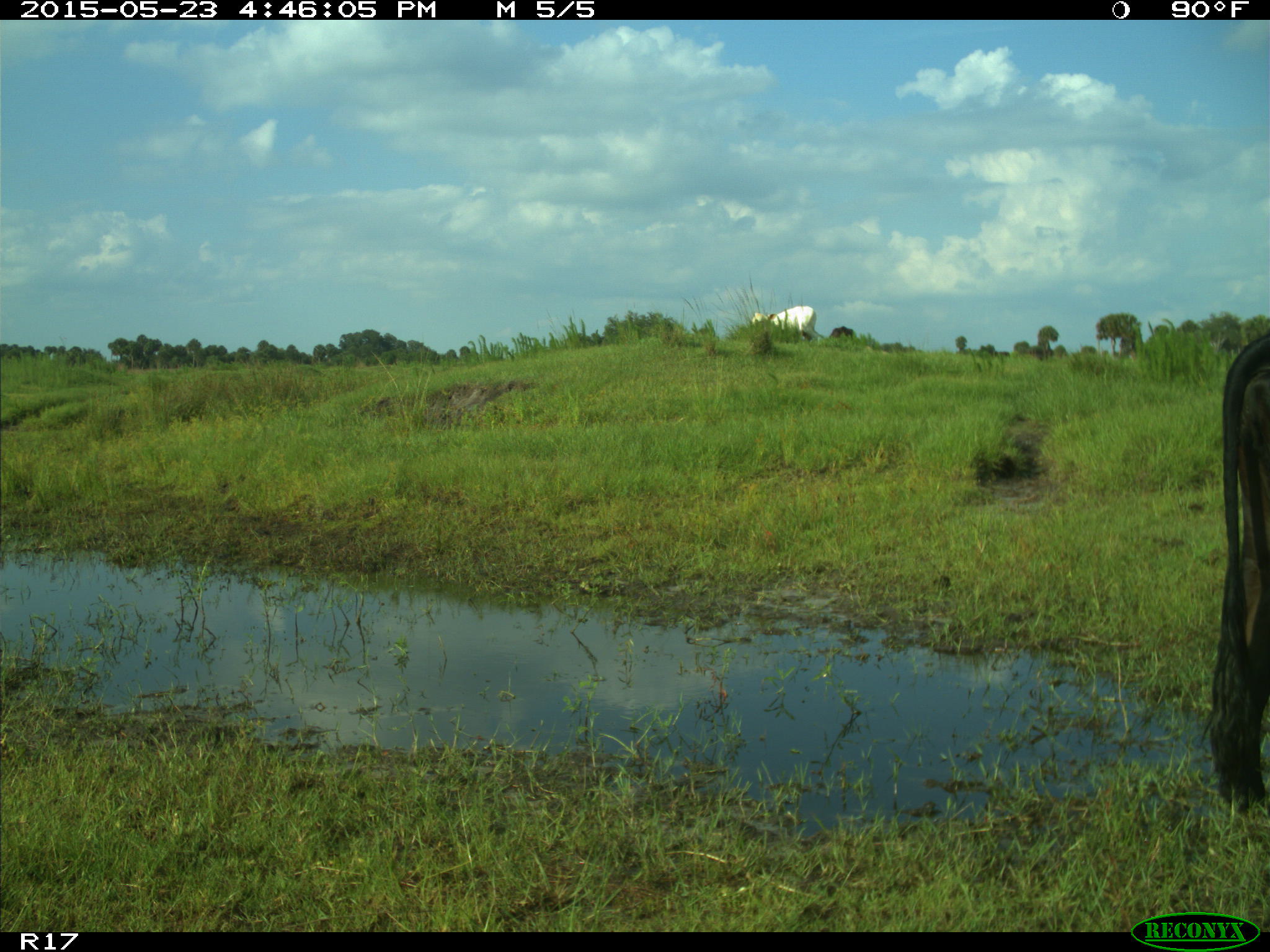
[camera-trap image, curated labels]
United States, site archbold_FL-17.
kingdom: Animalia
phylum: Chordata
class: Mammalia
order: Artiodactyla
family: Bovidae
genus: Bos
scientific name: Bos taurus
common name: domestic cow